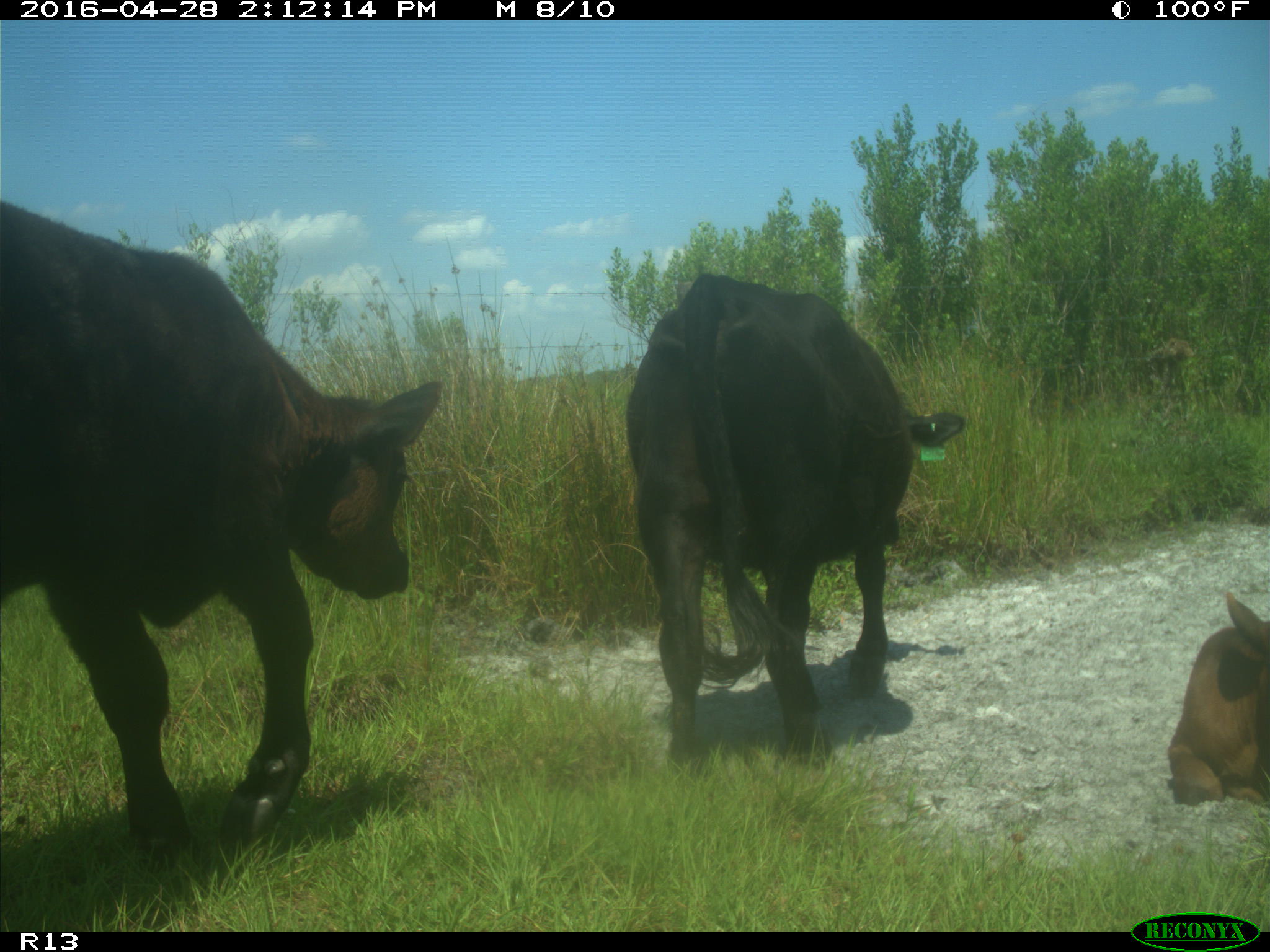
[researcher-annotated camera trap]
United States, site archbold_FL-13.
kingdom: Animalia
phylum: Chordata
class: Mammalia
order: Artiodactyla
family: Bovidae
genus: Bos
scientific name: Bos taurus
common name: domestic cow